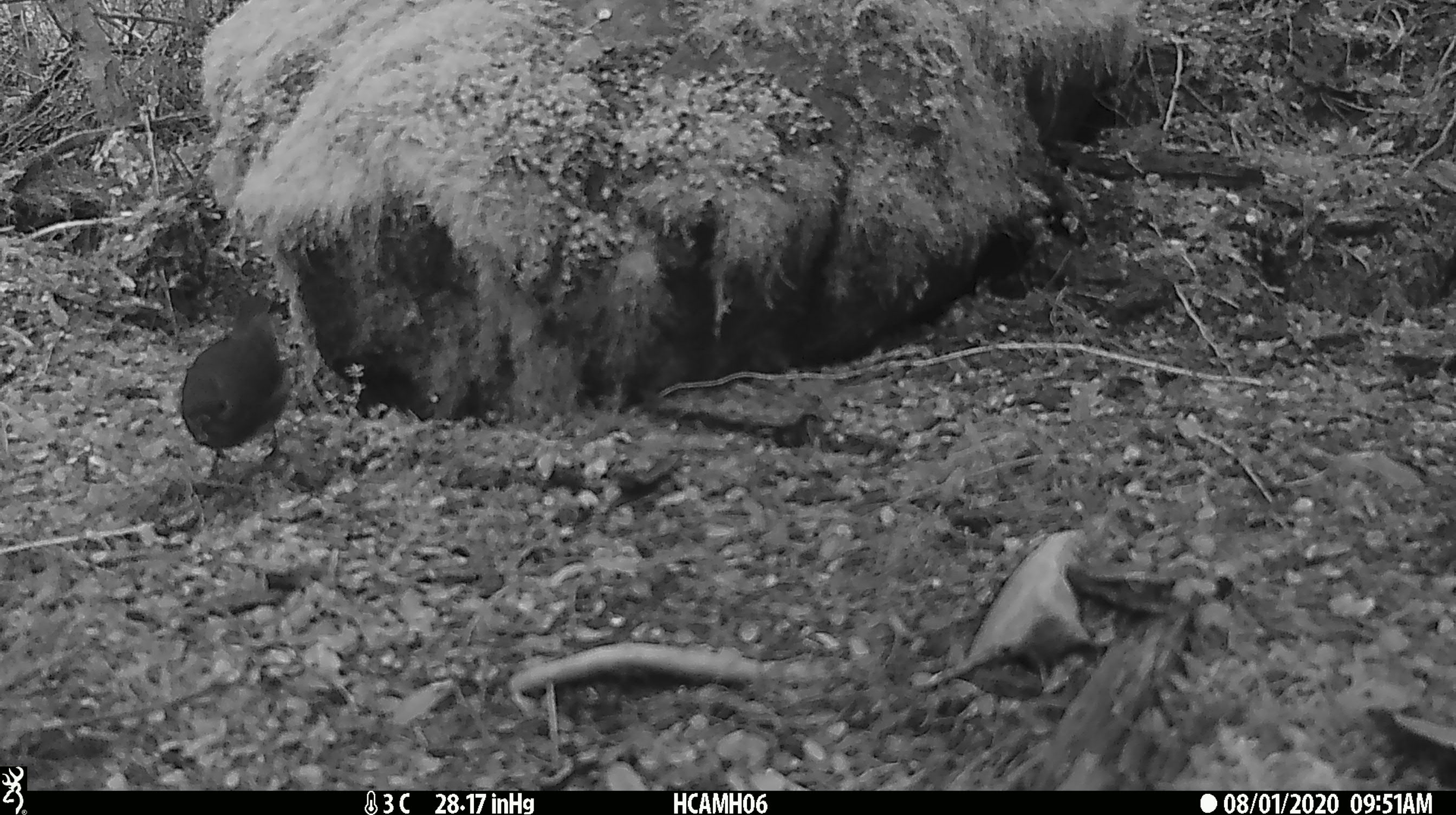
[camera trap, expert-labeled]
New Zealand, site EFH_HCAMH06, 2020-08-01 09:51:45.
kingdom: Animalia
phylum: Chordata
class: Aves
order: Passeriformes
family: Petroicidae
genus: Petroica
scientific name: Petroica australis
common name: new zealand robin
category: robin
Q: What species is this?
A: Robin (new zealand robin) (Petroica australis).